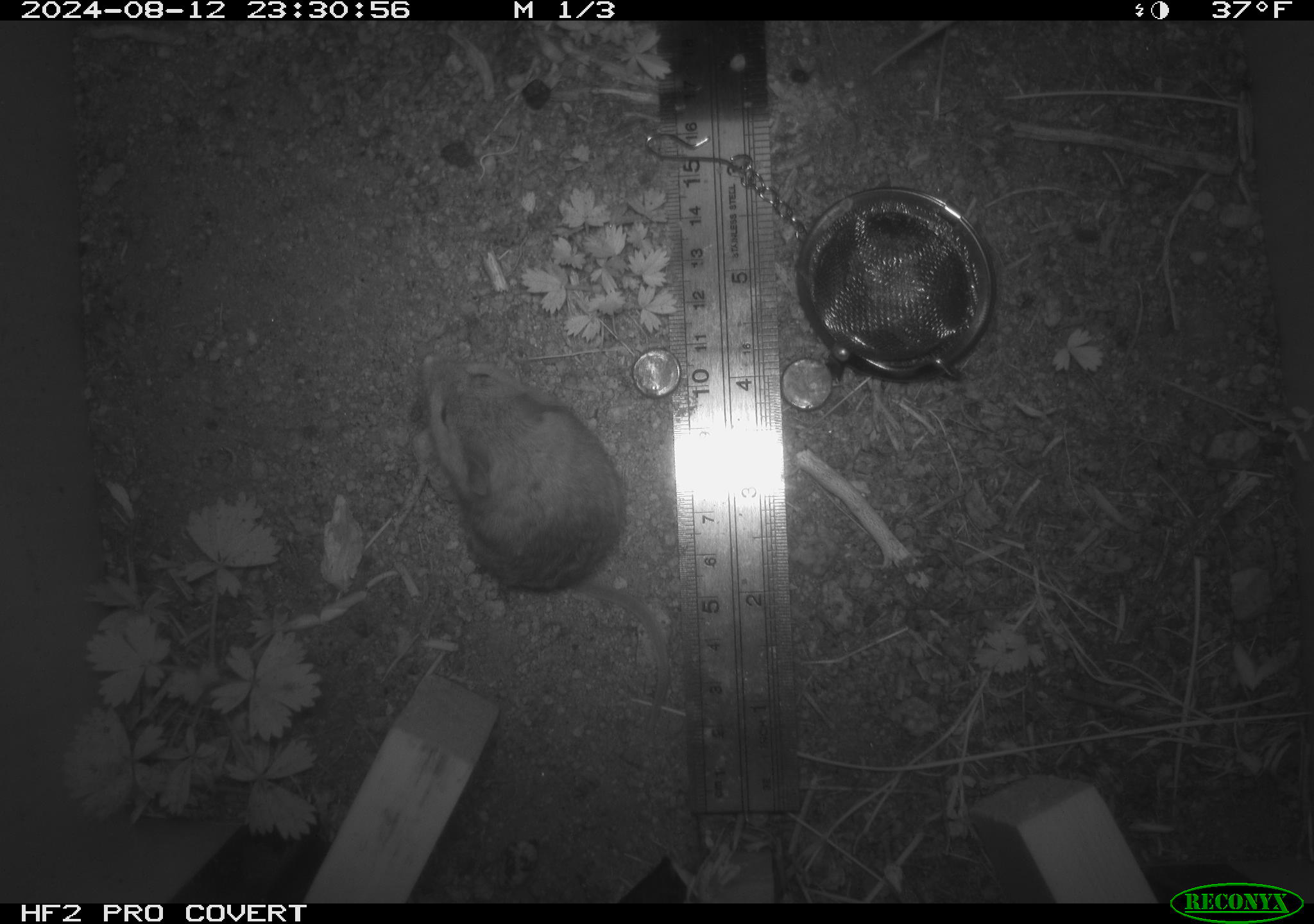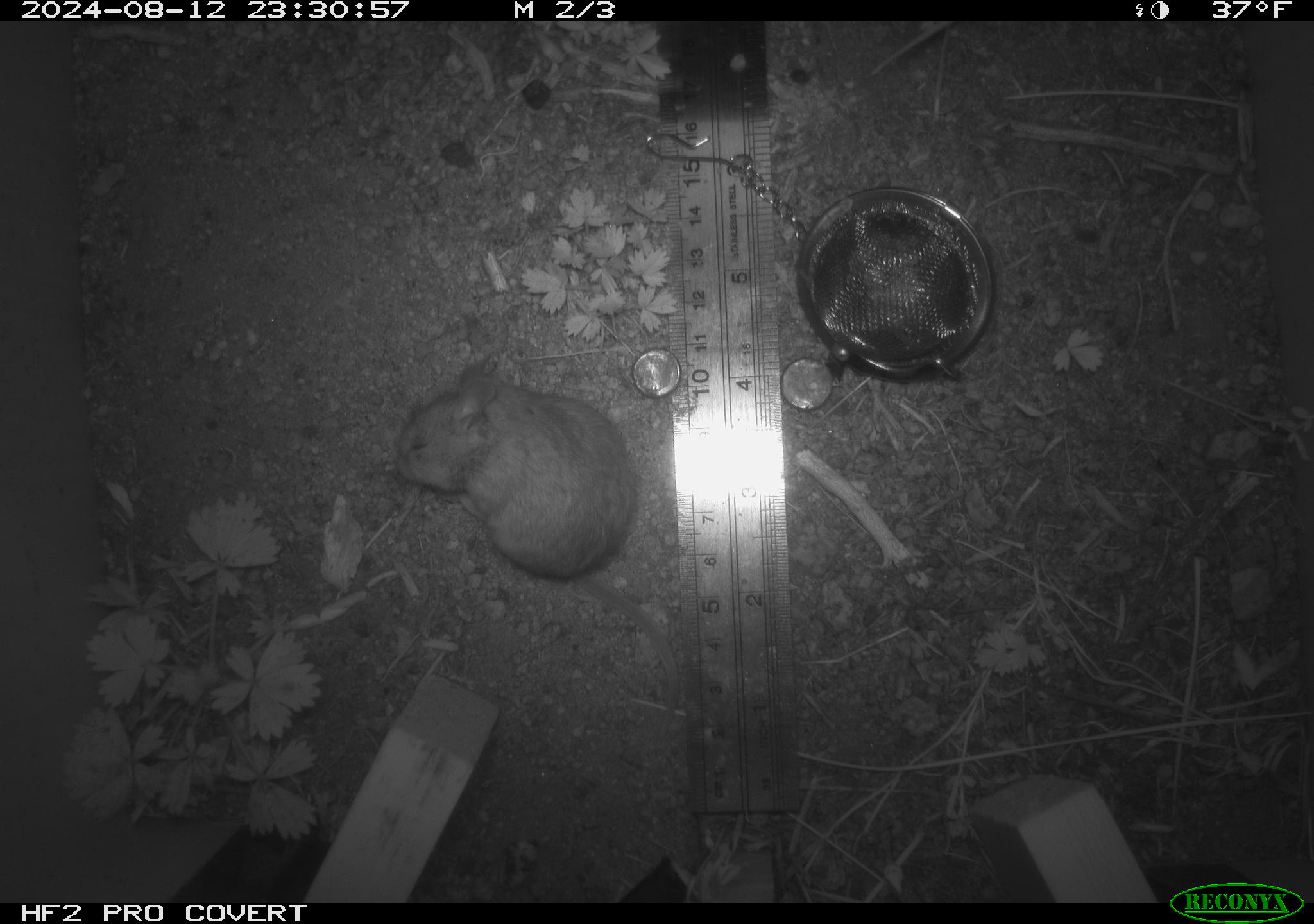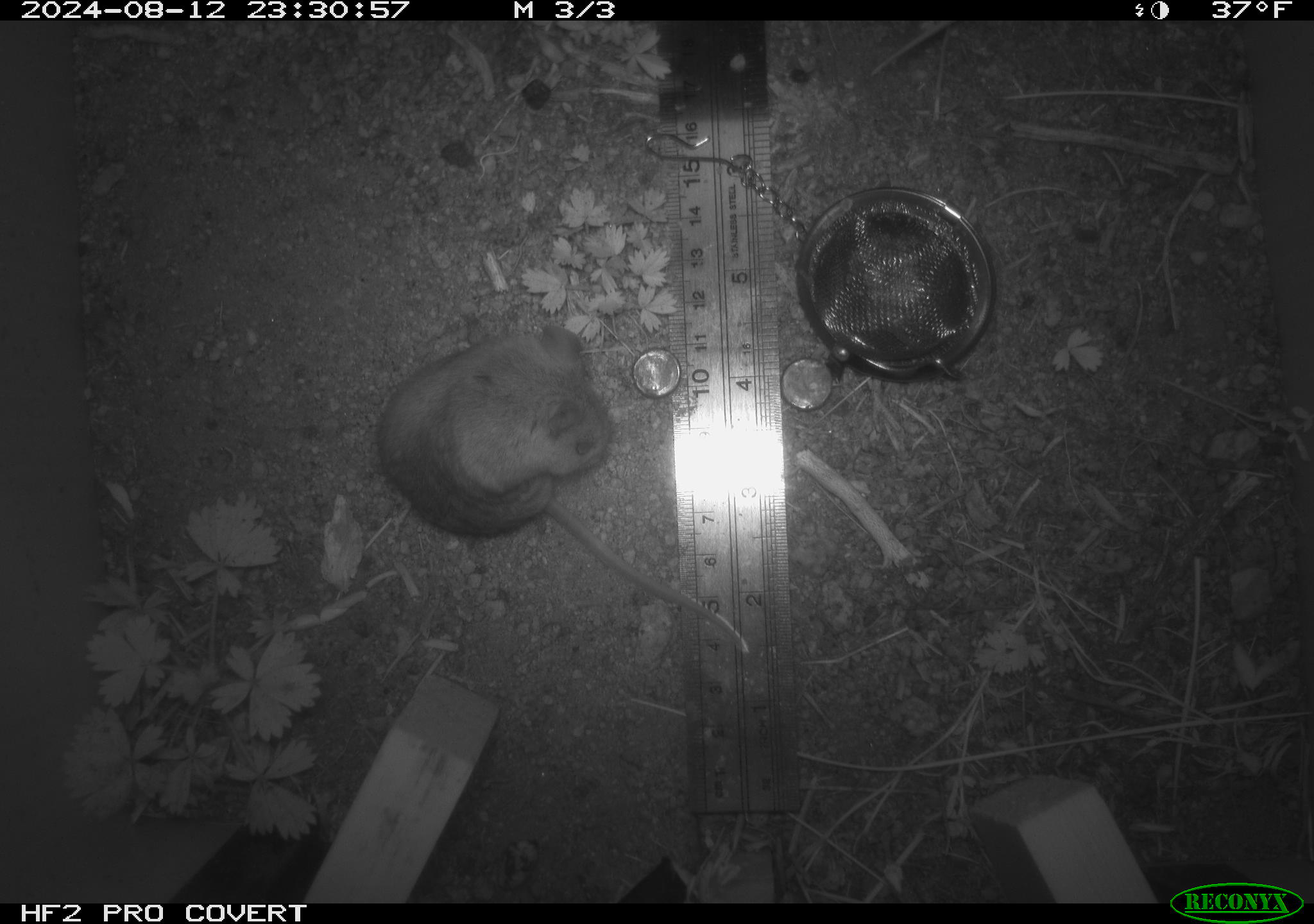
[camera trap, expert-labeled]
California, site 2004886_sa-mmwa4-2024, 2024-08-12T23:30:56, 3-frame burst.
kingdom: Animalia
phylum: Chordata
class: Mammalia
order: Rodentia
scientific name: Rodentia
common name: mouse species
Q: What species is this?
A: Mouse species (Rodentia).